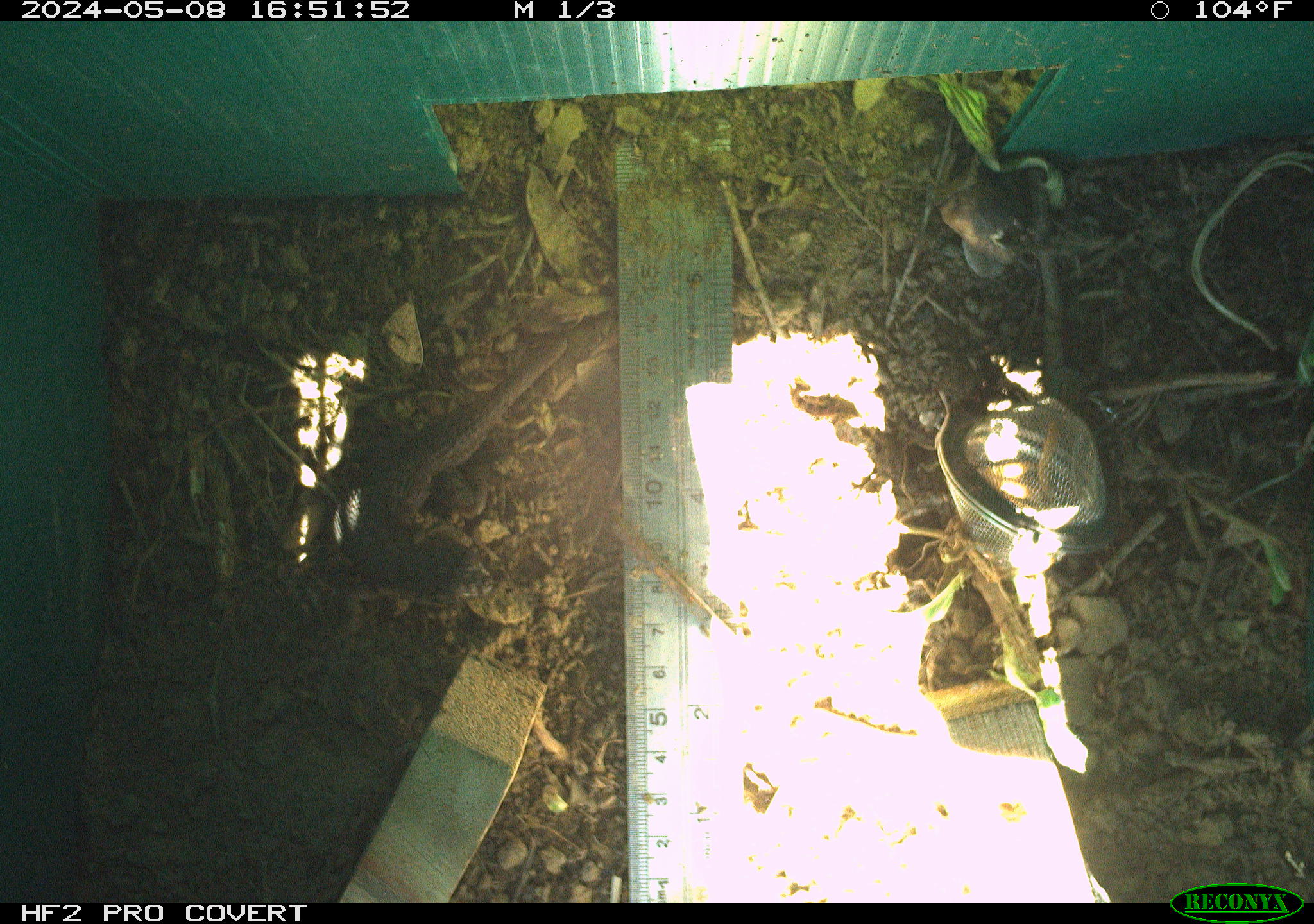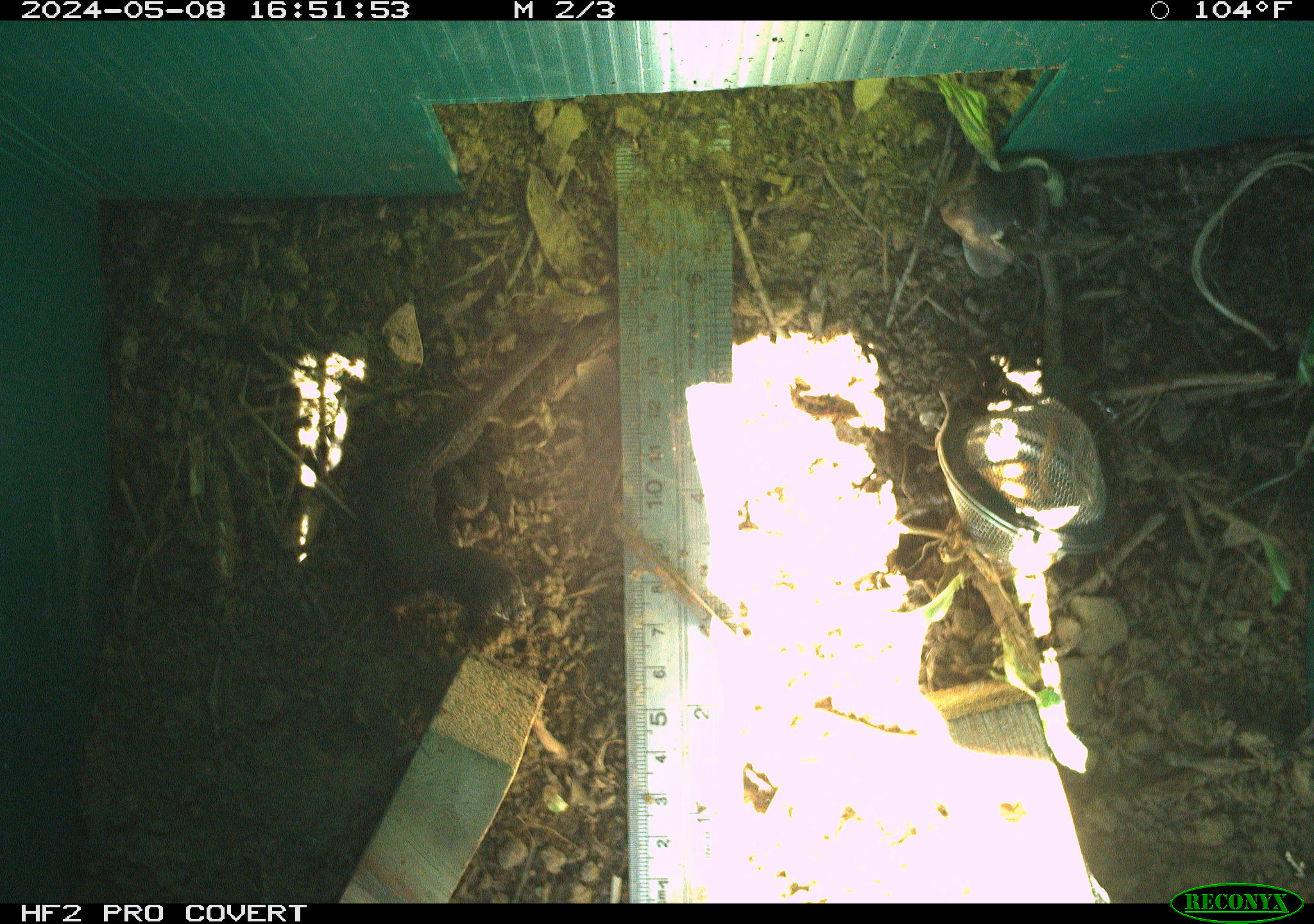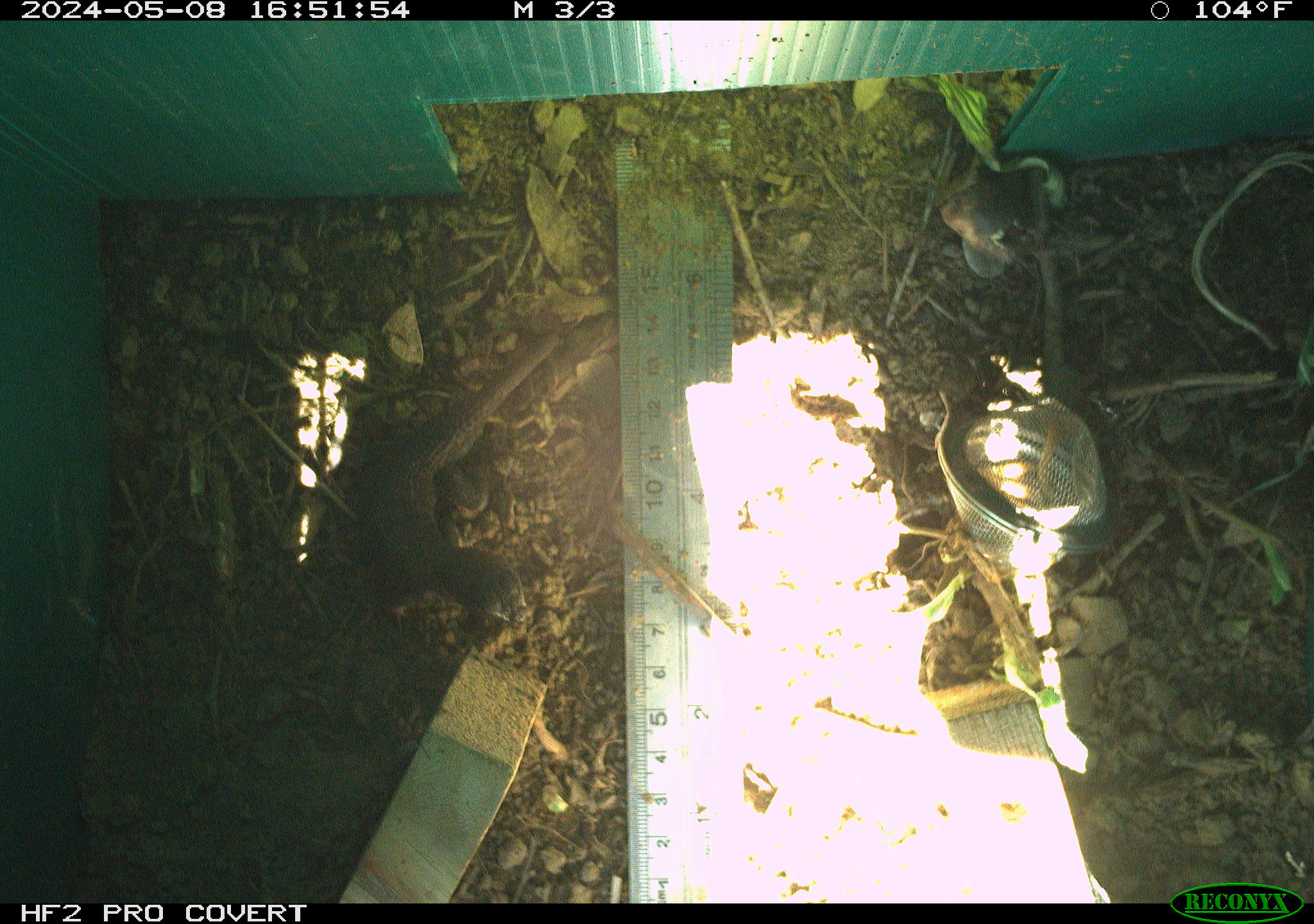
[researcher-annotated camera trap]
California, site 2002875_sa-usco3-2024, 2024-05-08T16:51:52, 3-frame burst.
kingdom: Animalia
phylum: Chordata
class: Reptilia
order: Squamata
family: Phrynosomatidae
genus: Sceloporus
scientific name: Sceloporus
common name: spiny lizards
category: sceloporus species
Sceloporus species (spiny lizards) (Sceloporus).